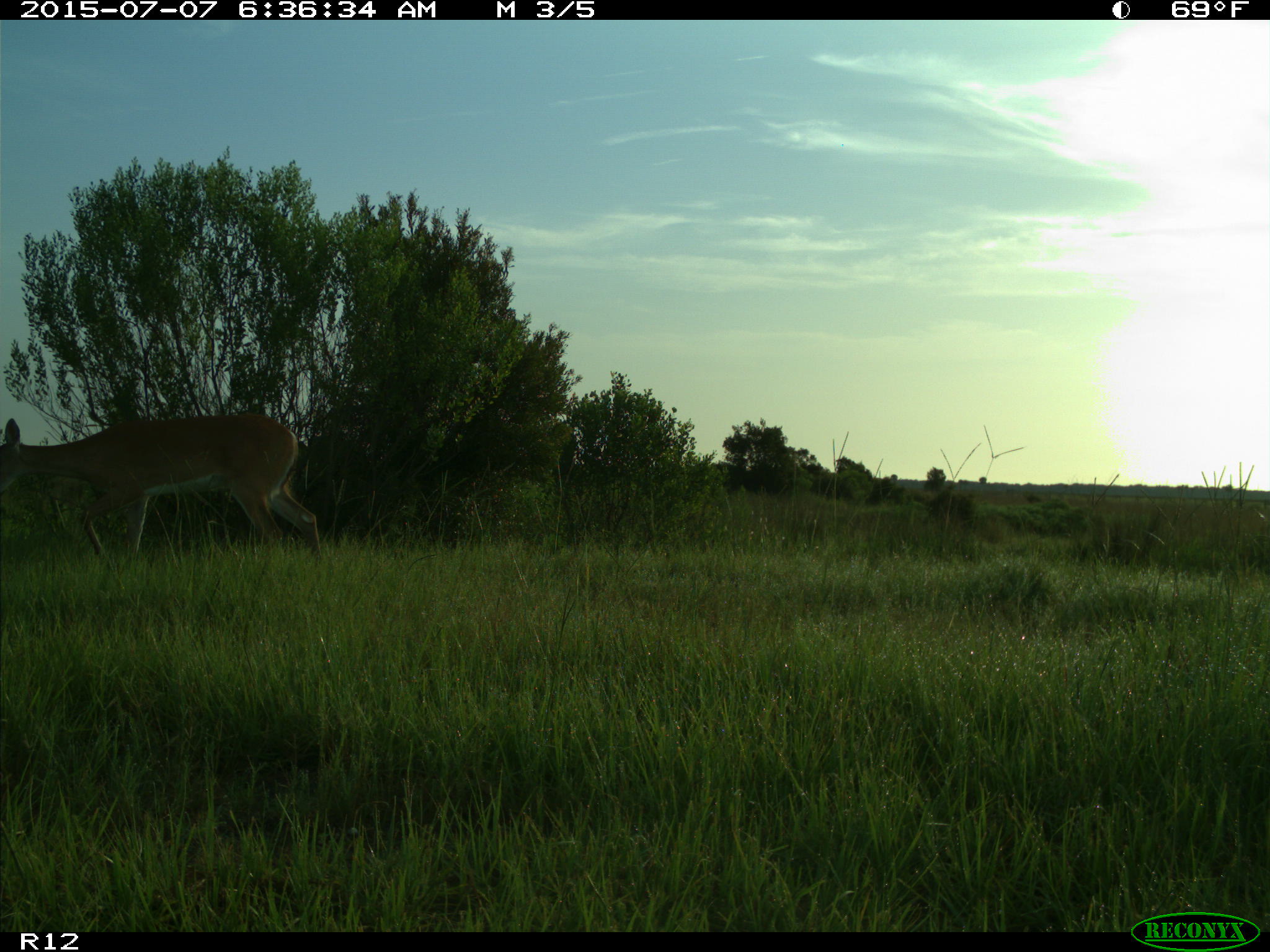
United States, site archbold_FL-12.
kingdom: Animalia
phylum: Chordata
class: Mammalia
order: Artiodactyla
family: Cervidae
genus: Odocoileus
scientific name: Odocoileus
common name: deer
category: unidentified deer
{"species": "unidentified deer (deer) (Odocoileus)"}